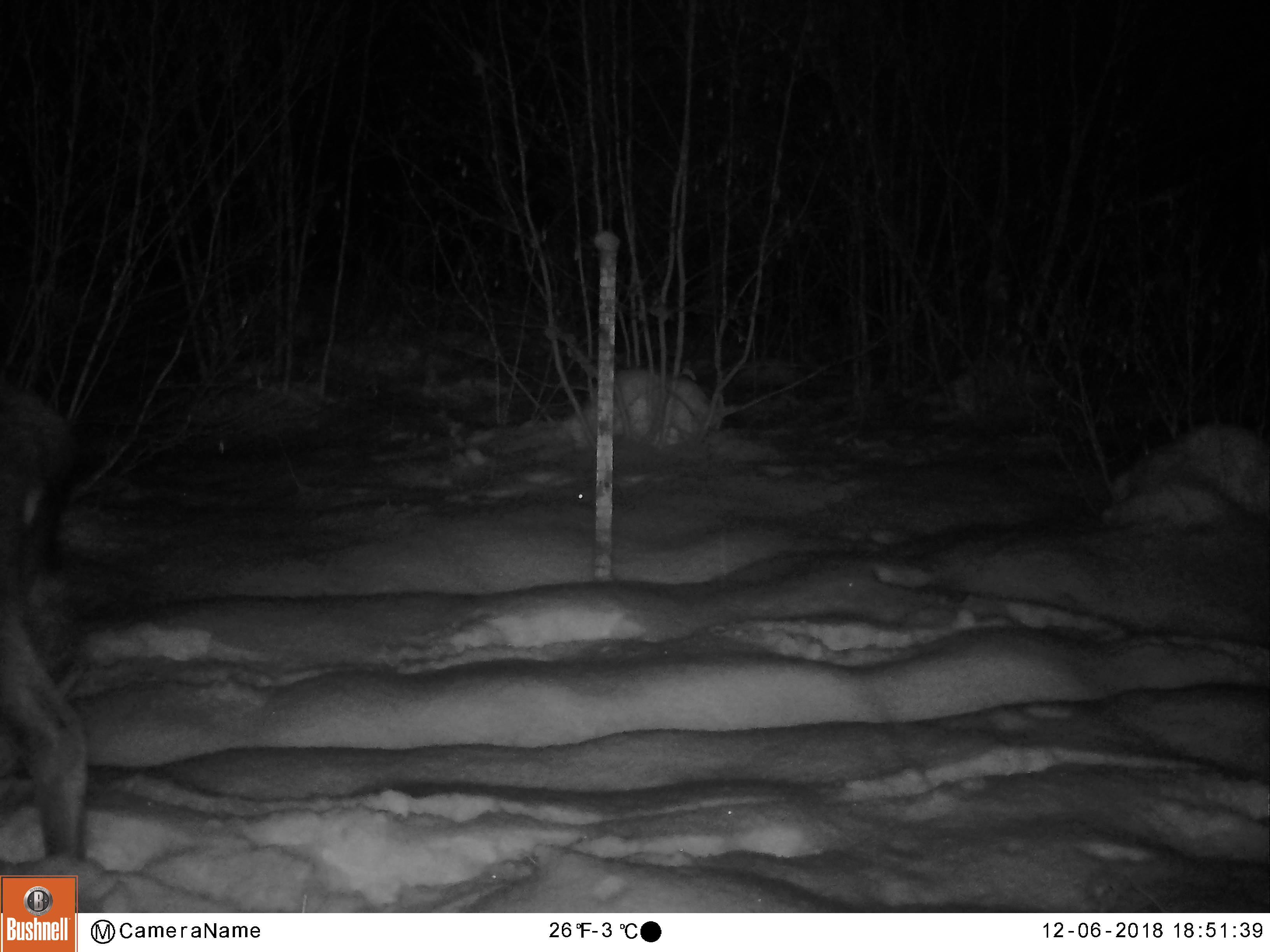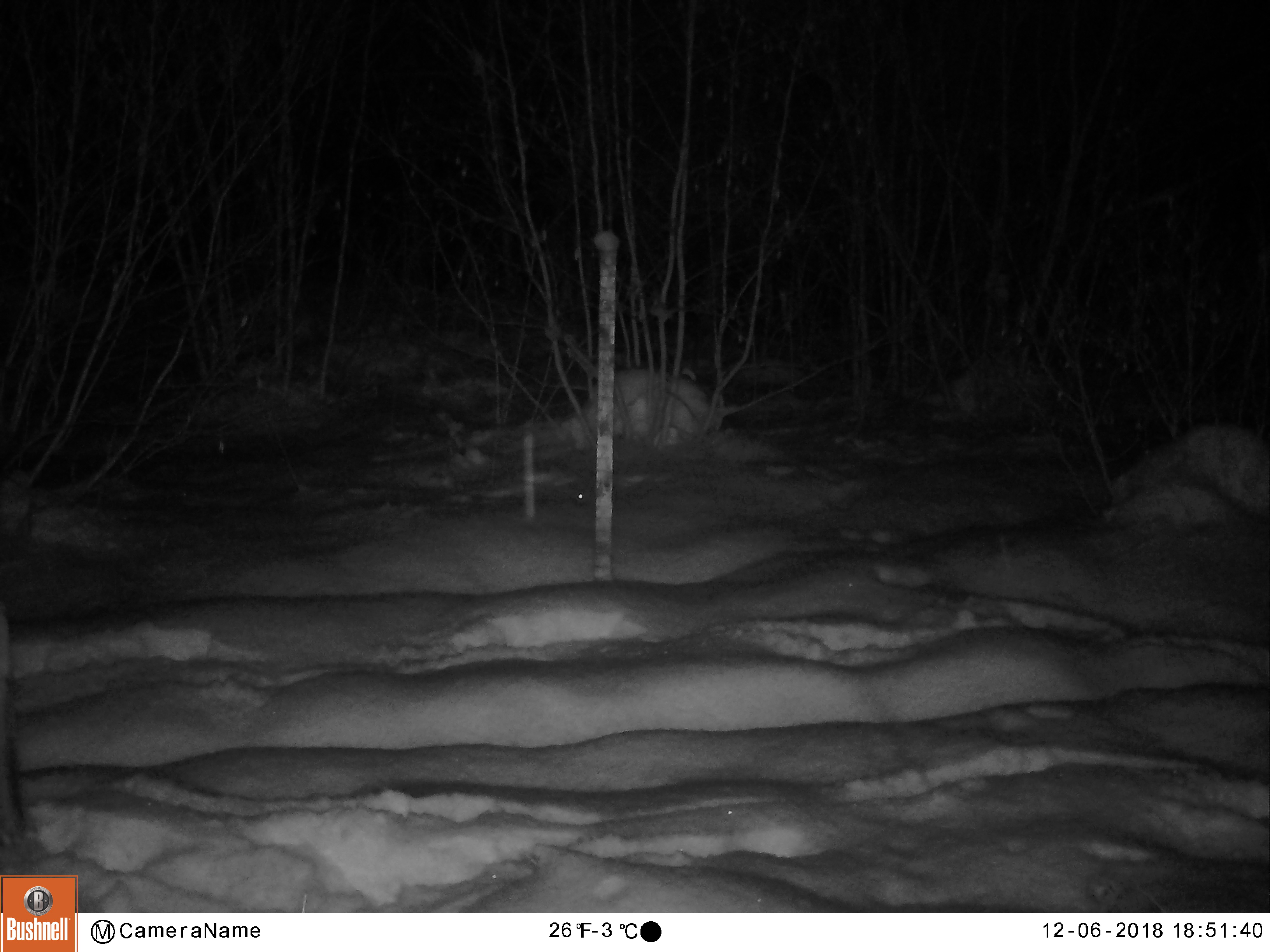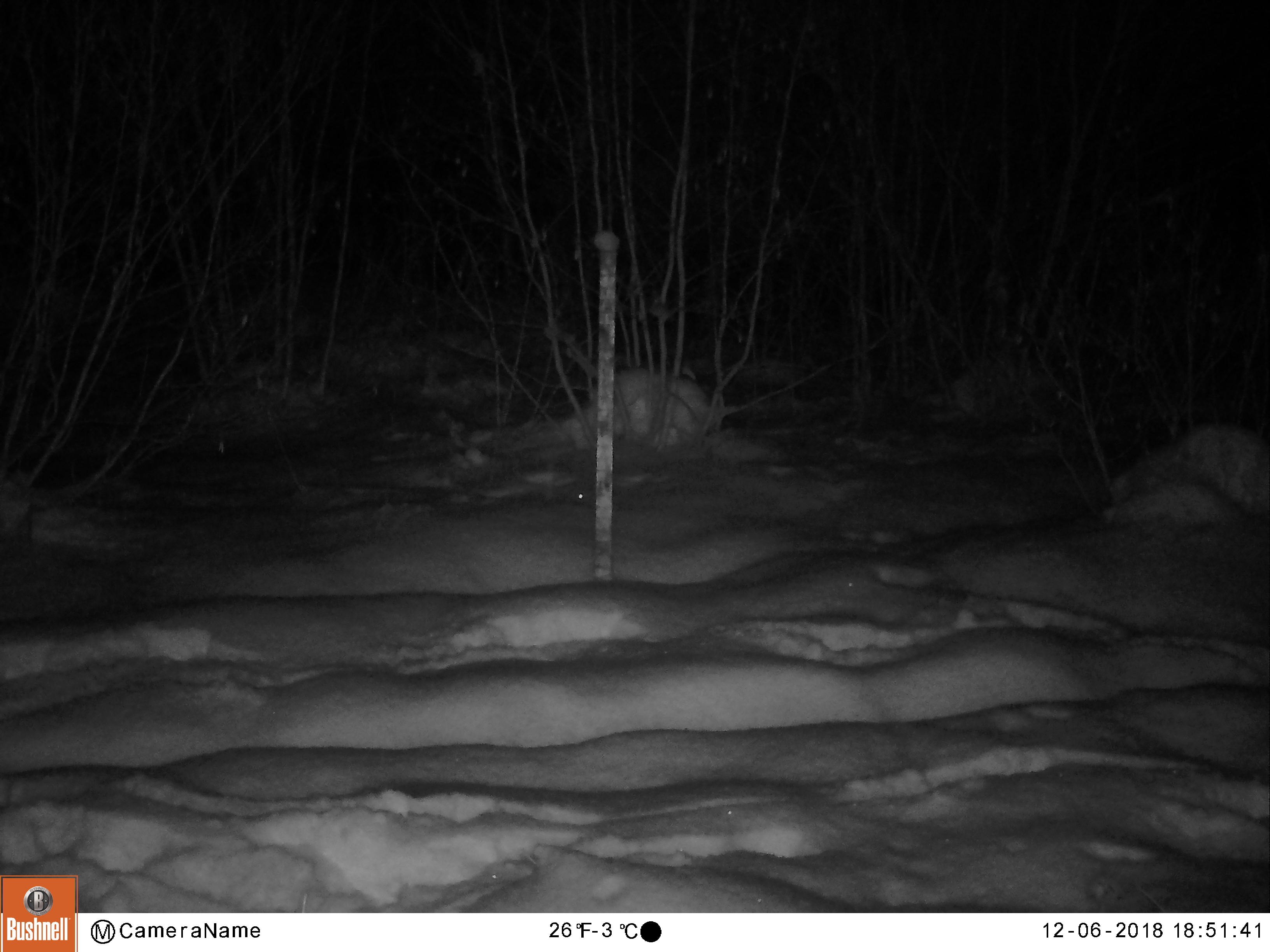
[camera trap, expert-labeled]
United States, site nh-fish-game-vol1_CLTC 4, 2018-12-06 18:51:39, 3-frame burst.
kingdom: Animalia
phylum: Chordata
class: Mammalia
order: Artiodactyla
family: Cervidae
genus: Alces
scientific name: Alces alces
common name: moose